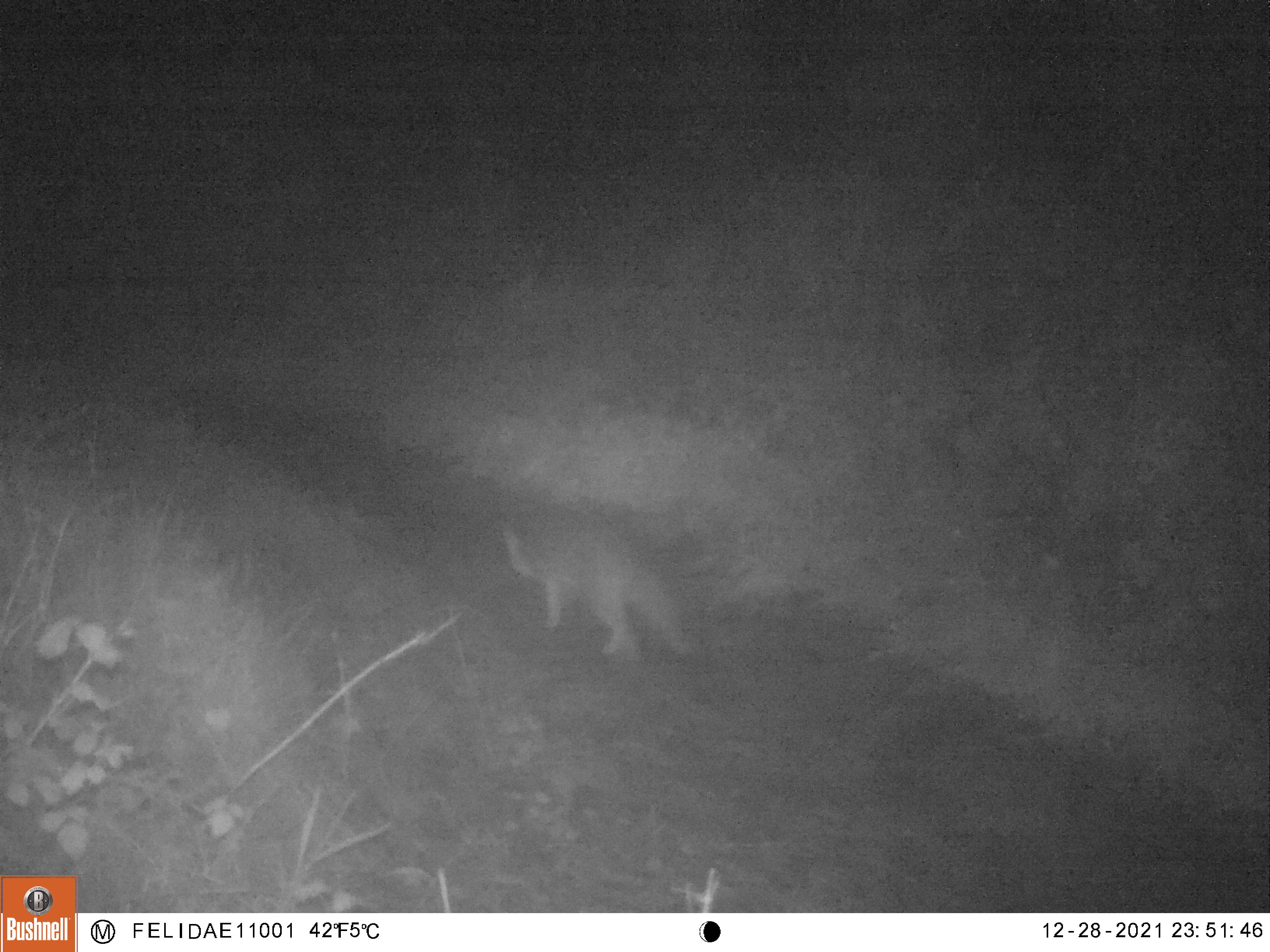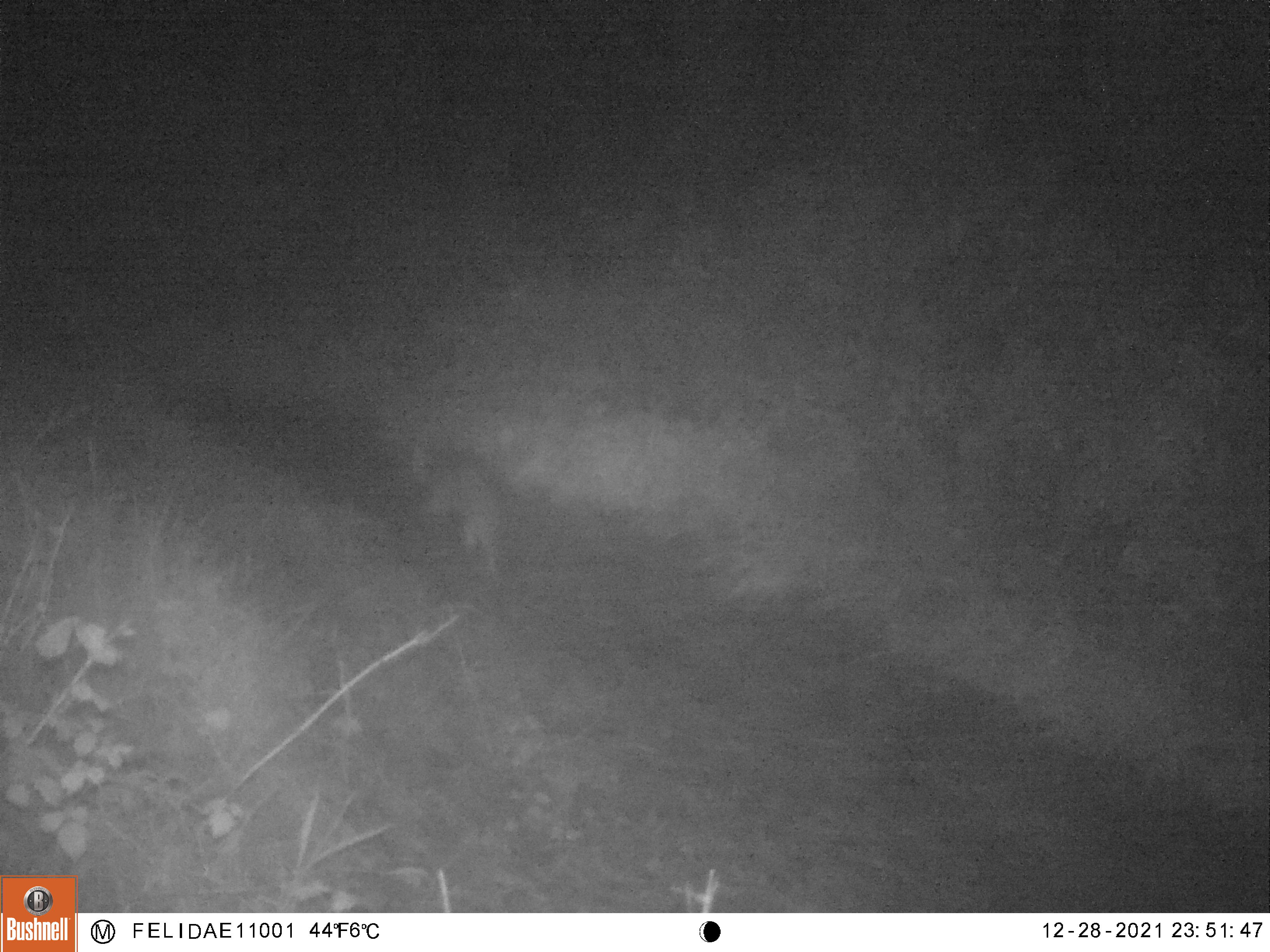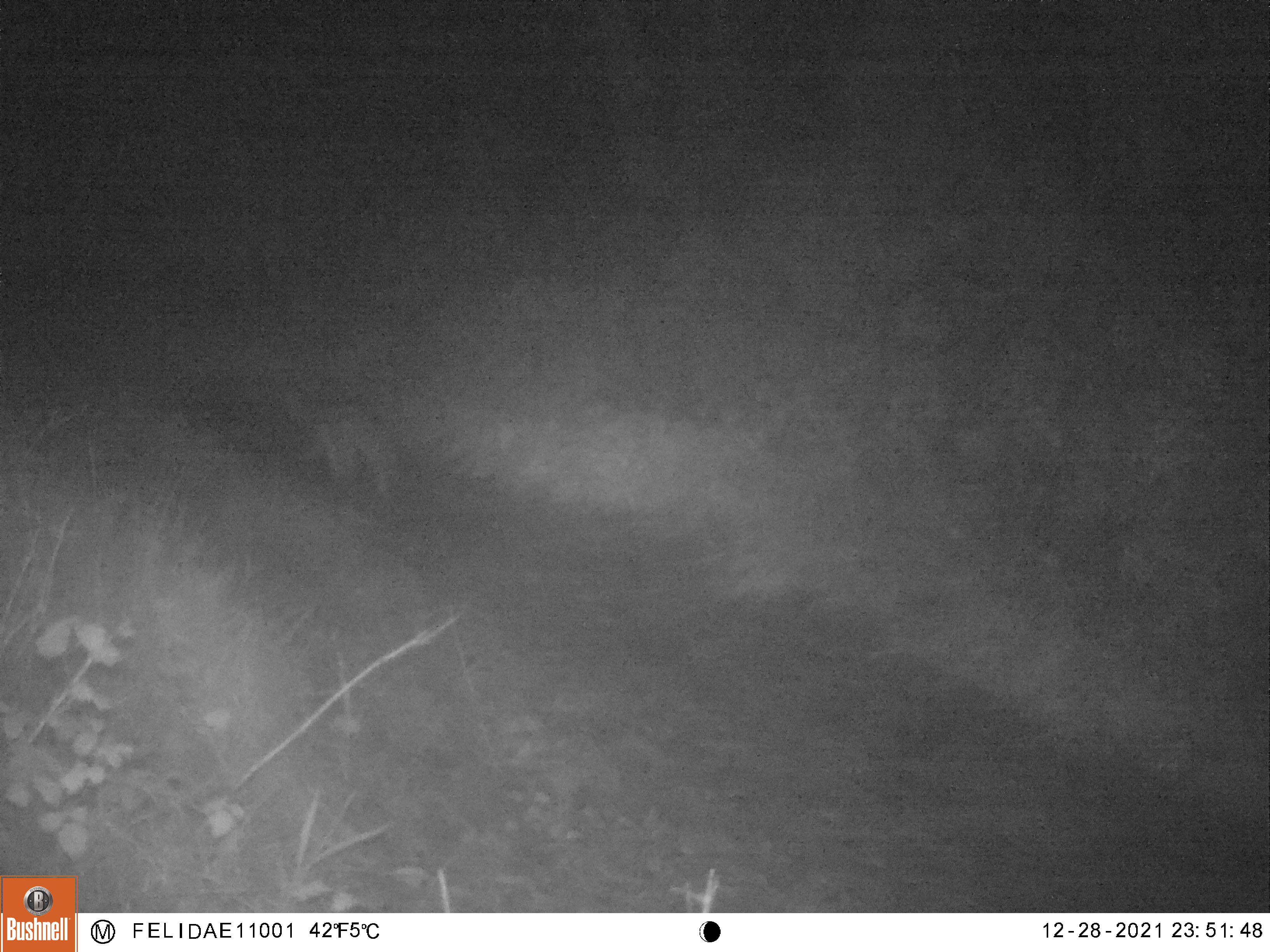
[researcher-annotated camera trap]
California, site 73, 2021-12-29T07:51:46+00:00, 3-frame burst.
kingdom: Animalia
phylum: Chordata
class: Mammalia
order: Carnivora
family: Canidae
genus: Urocyon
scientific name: Urocyon cinereoargenteus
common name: gray fox